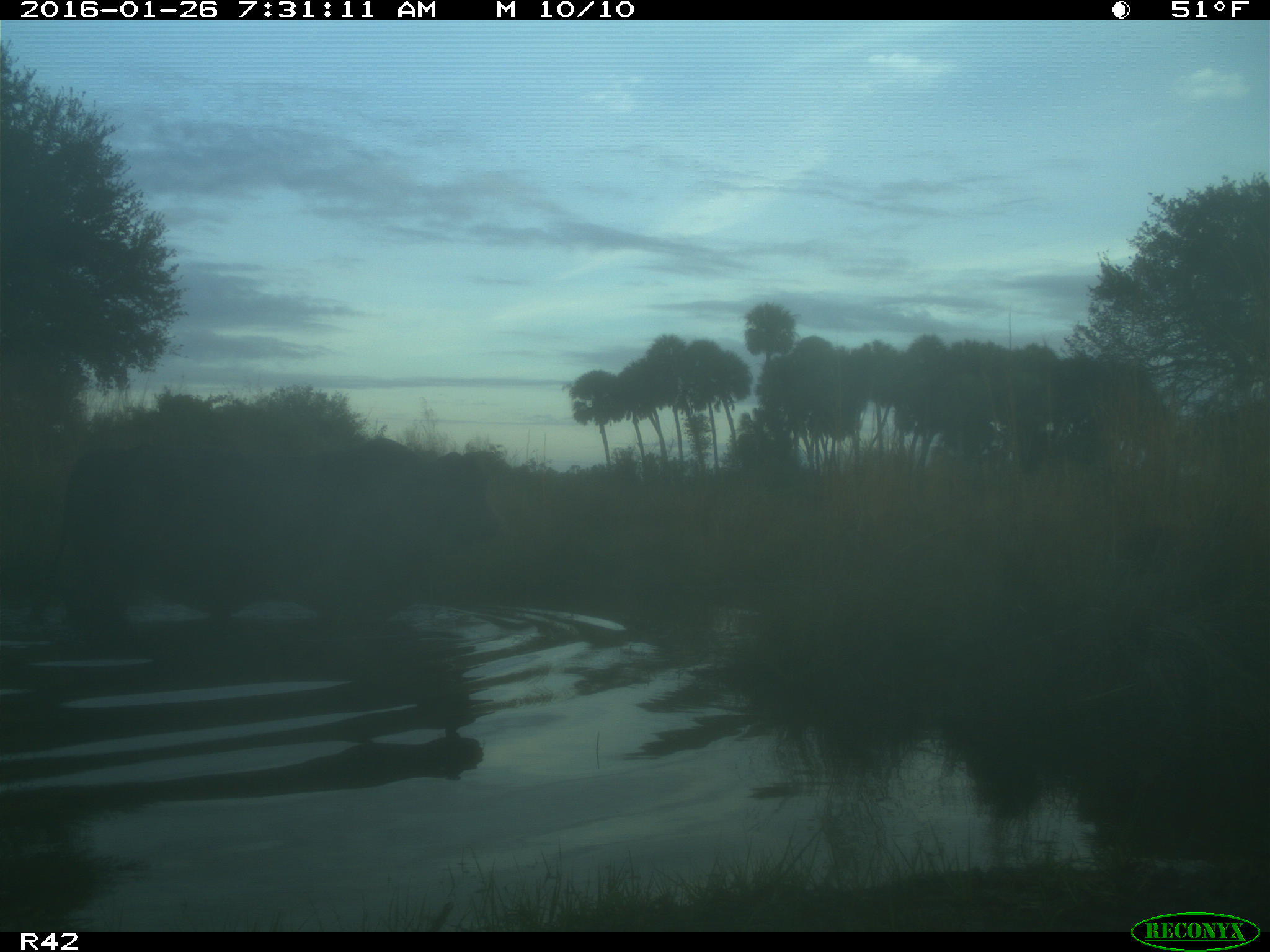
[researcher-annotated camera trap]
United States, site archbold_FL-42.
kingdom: Animalia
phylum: Chordata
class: Mammalia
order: Artiodactyla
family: Bovidae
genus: Bos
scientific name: Bos taurus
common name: domestic cow